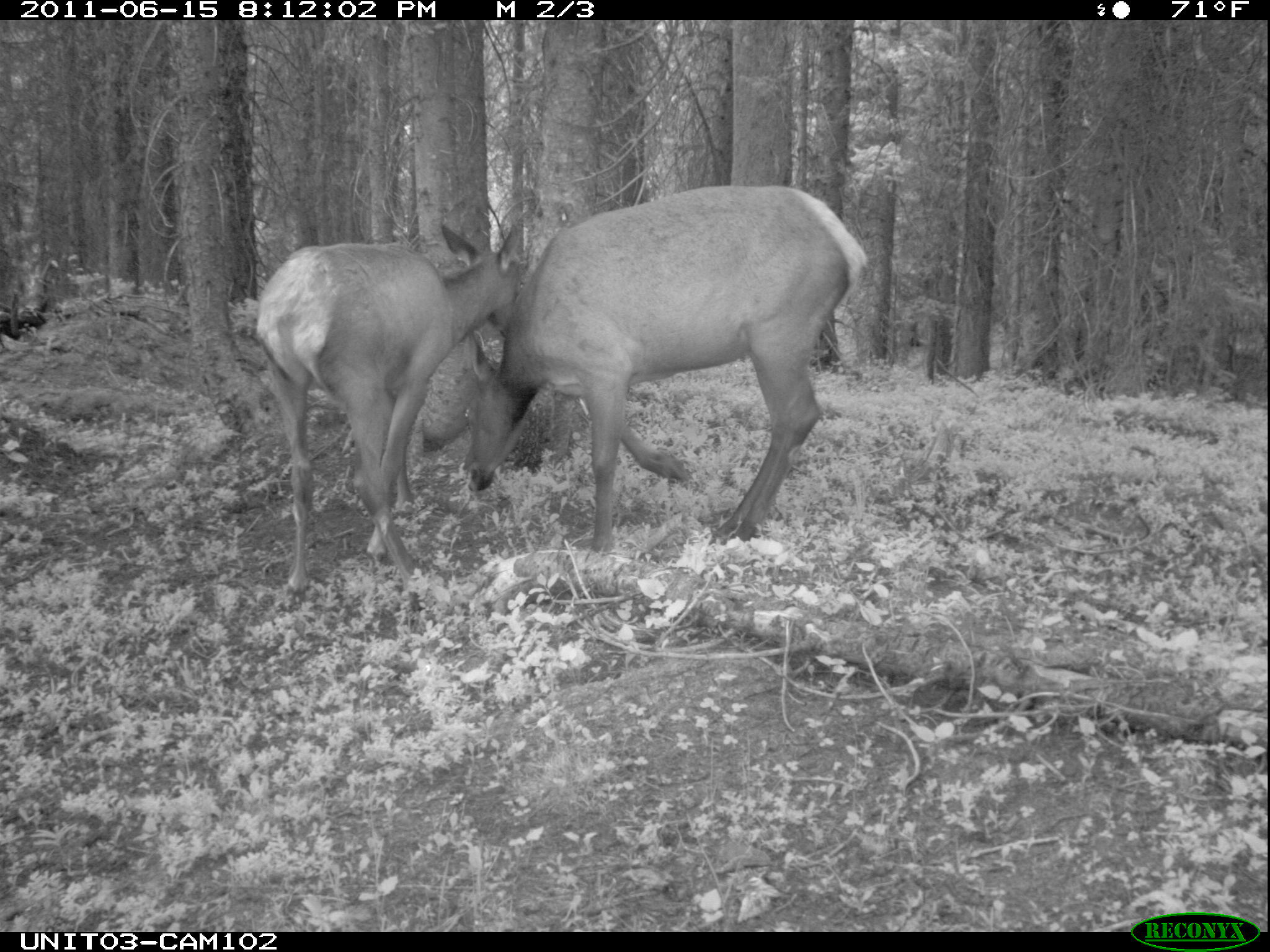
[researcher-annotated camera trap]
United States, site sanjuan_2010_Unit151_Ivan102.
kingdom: Animalia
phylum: Chordata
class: Mammalia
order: Artiodactyla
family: Cervidae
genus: Cervus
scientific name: Cervus elaphus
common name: red deer